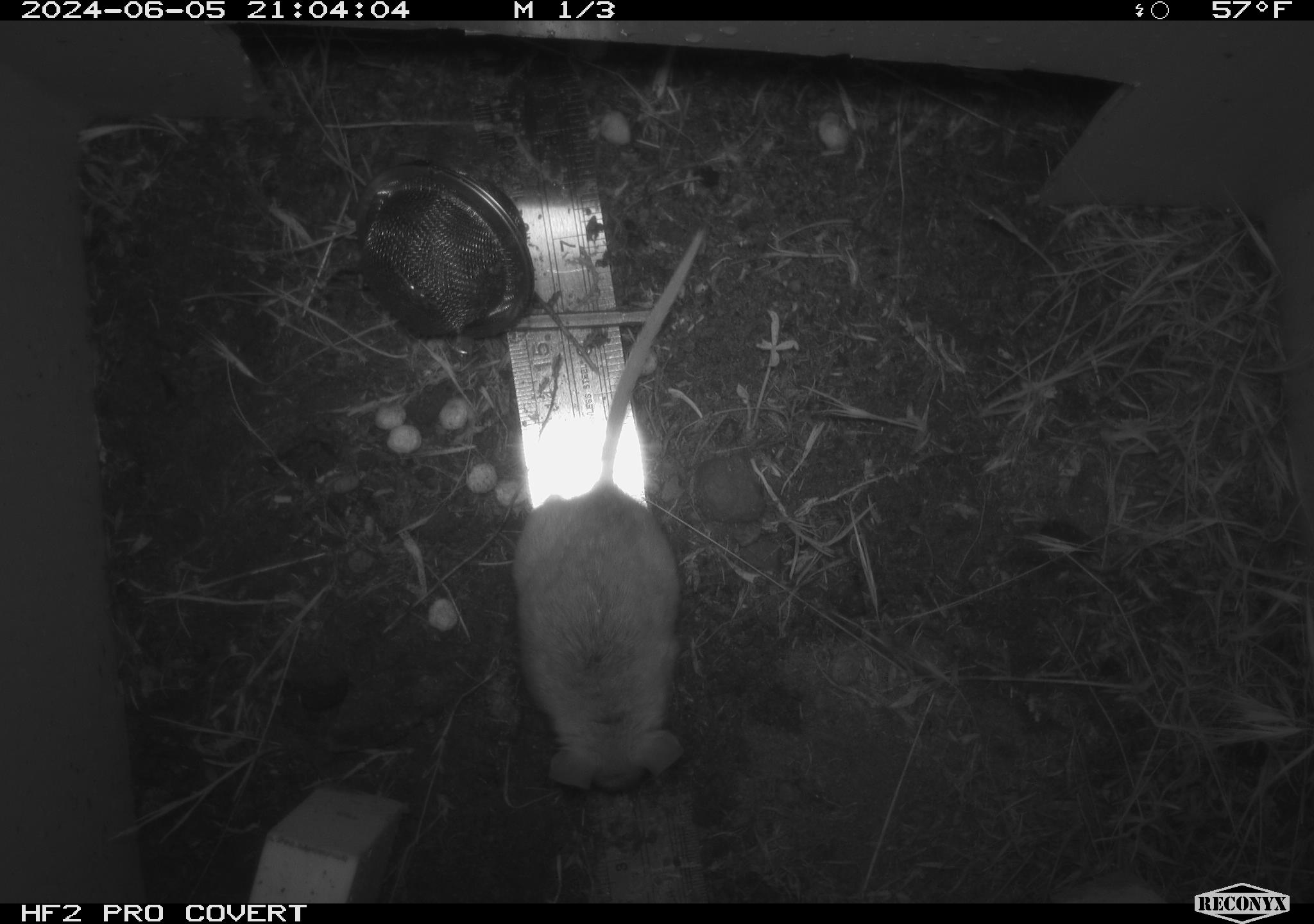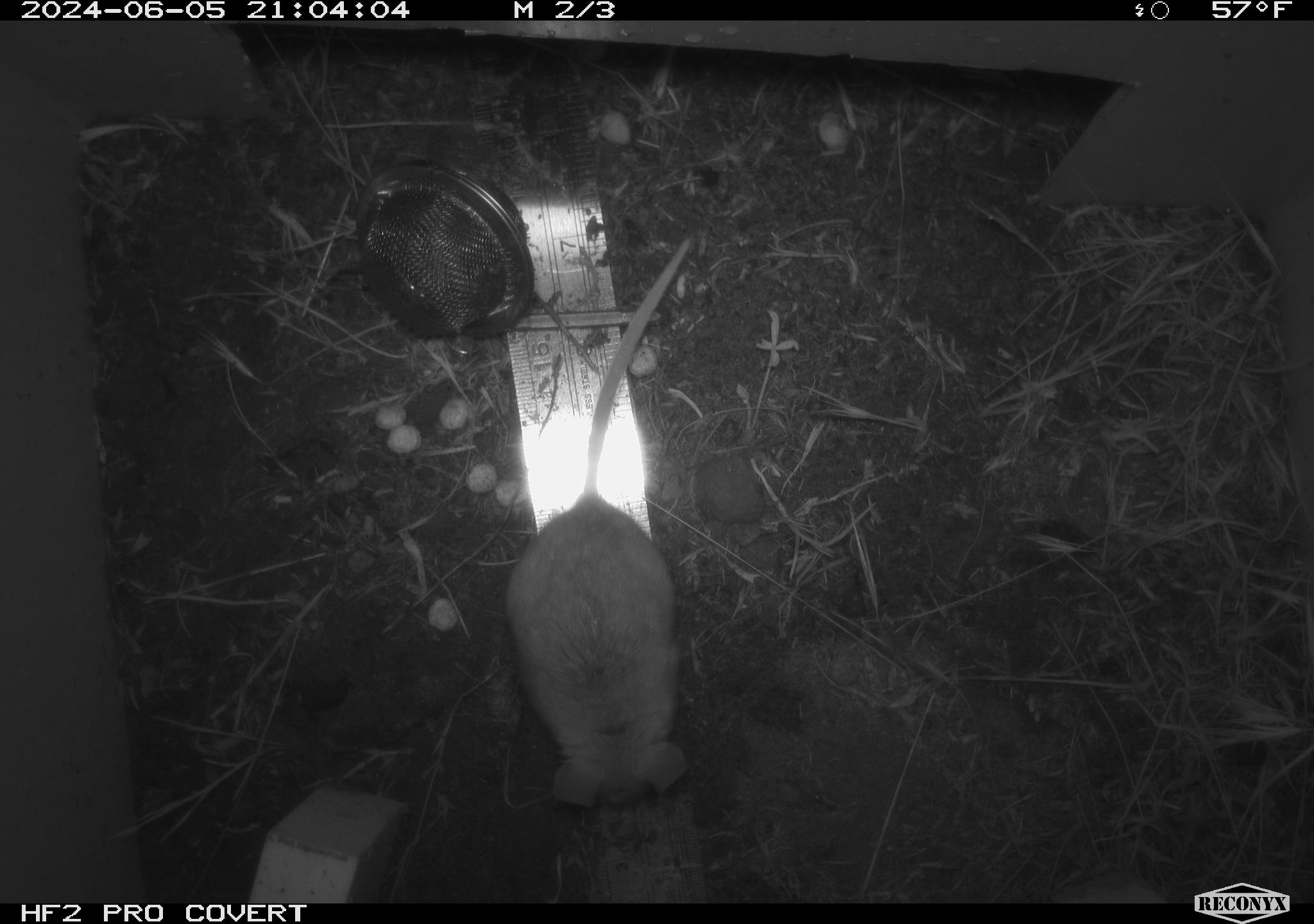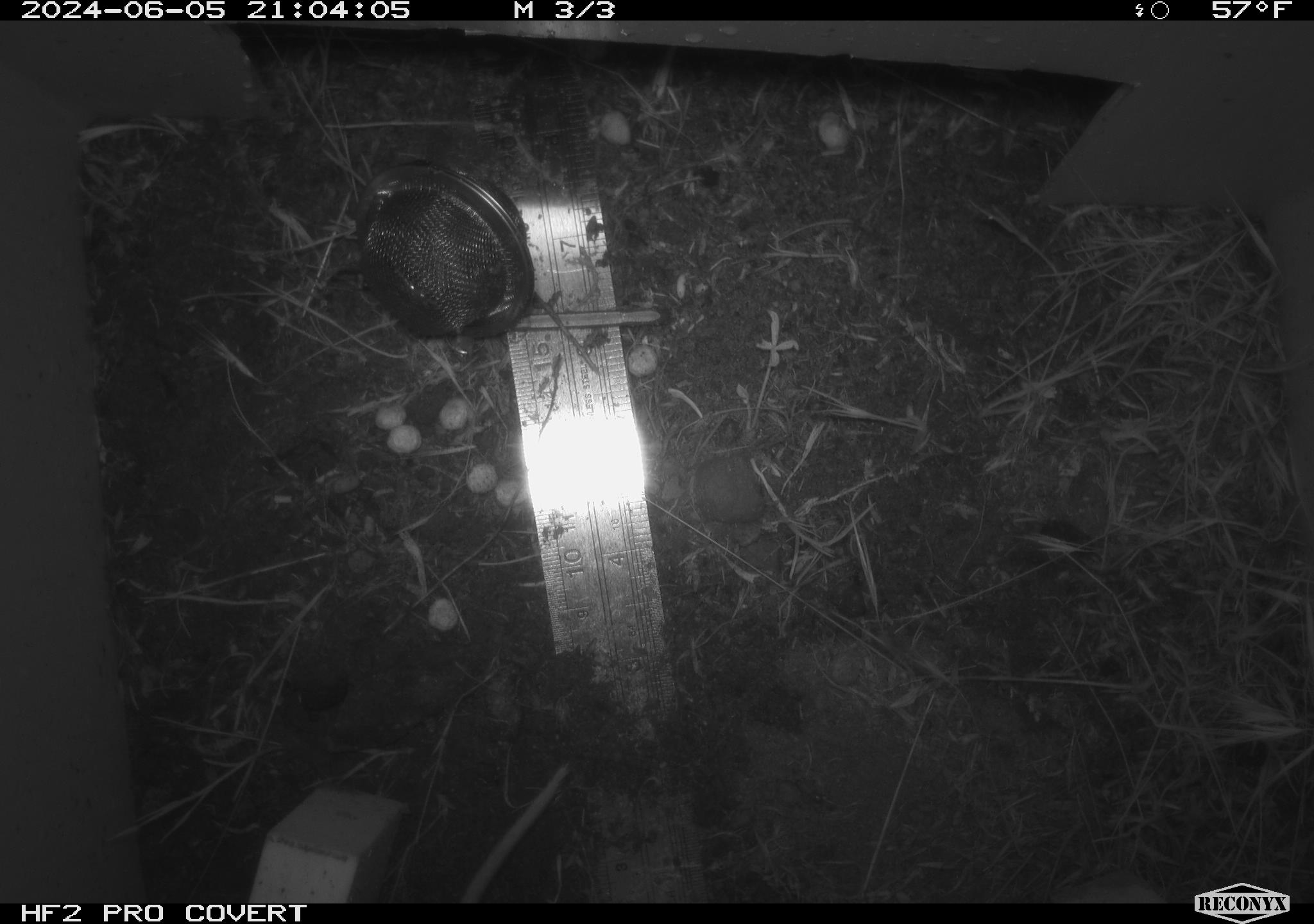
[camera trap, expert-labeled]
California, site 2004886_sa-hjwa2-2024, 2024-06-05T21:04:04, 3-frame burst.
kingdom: Animalia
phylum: Chordata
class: Mammalia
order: Rodentia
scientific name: Rodentia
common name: rodent